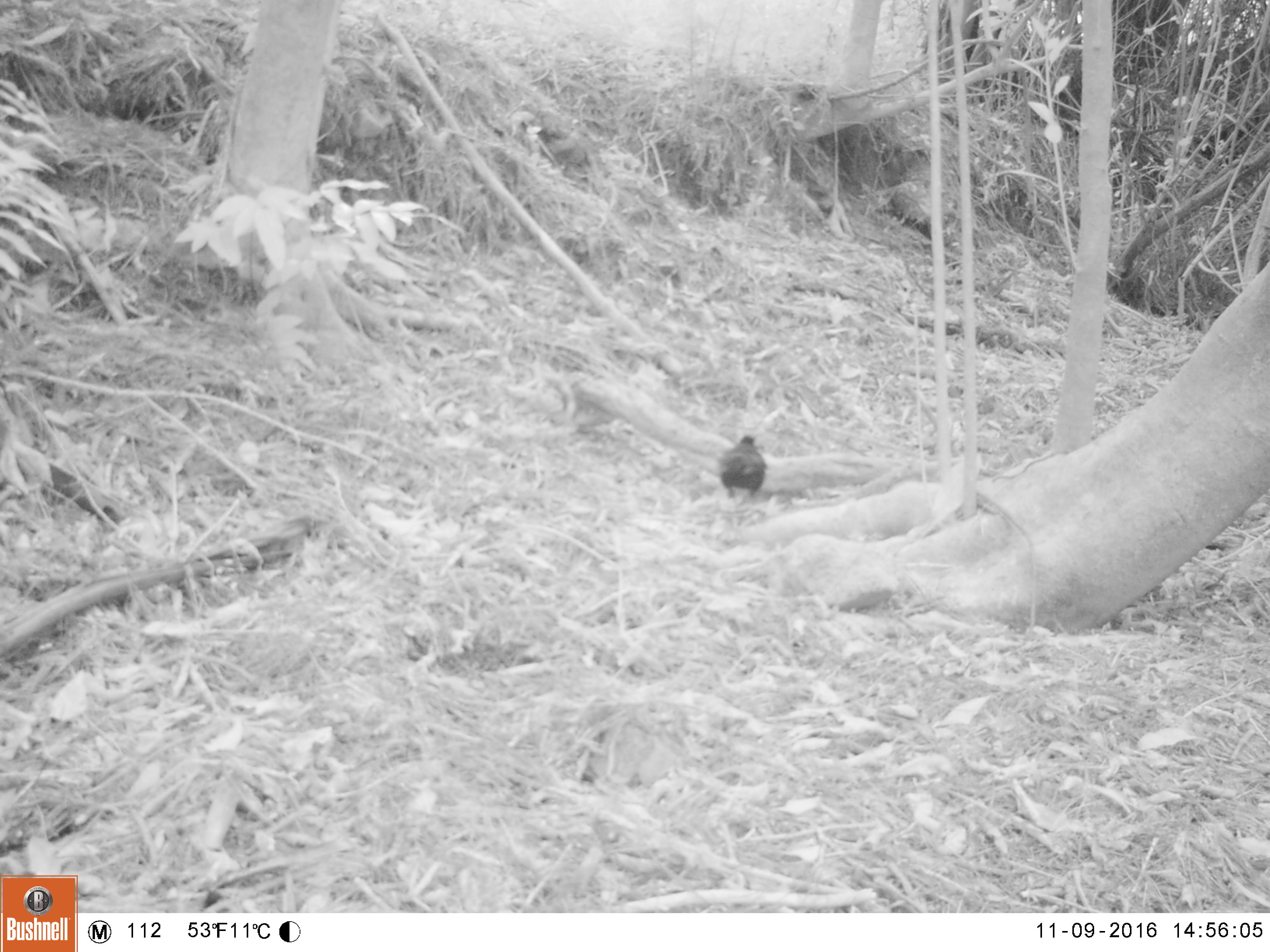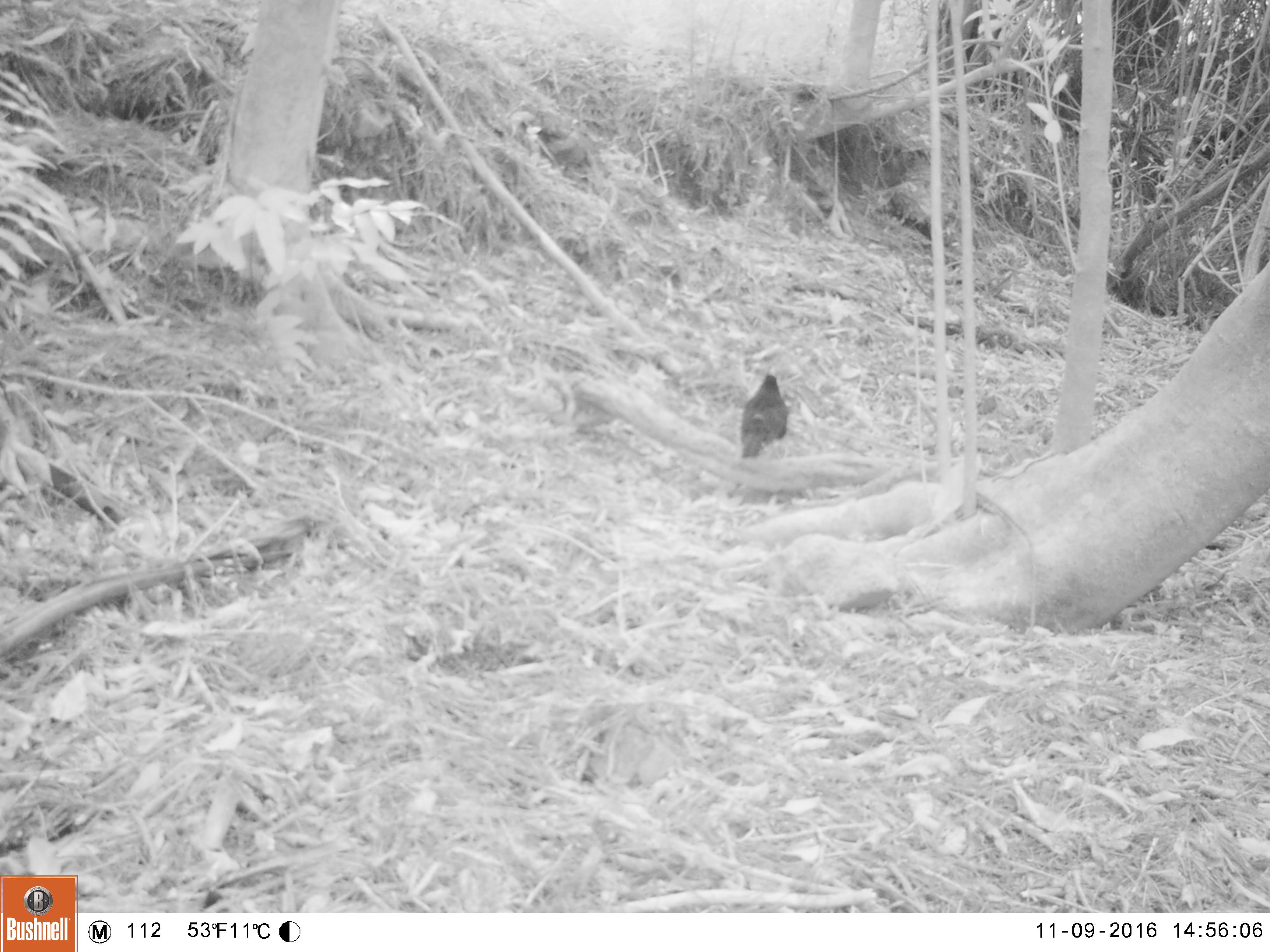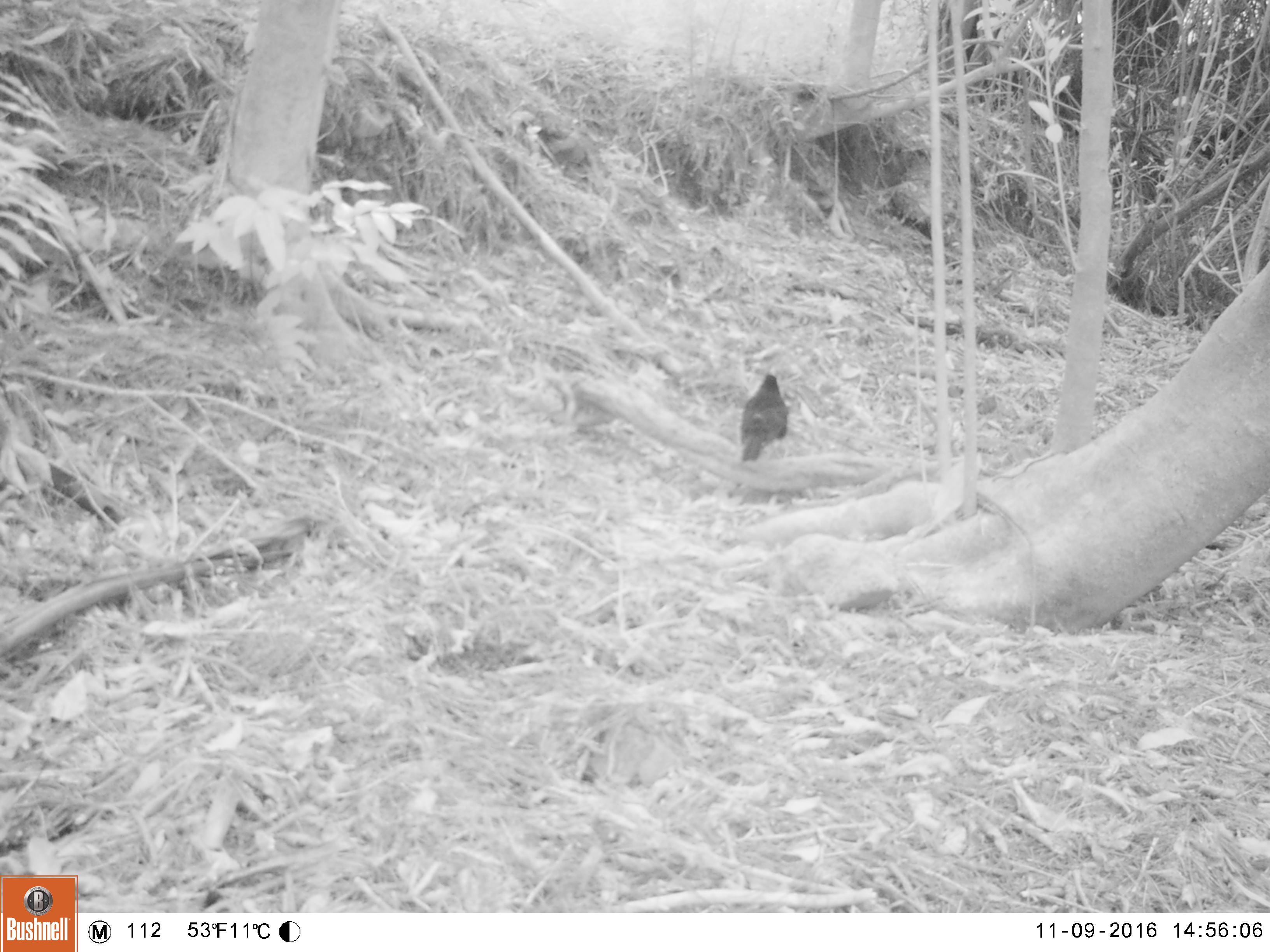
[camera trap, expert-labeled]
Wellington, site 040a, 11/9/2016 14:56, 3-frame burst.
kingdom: Animalia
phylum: Chordata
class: Aves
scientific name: Aves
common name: bird